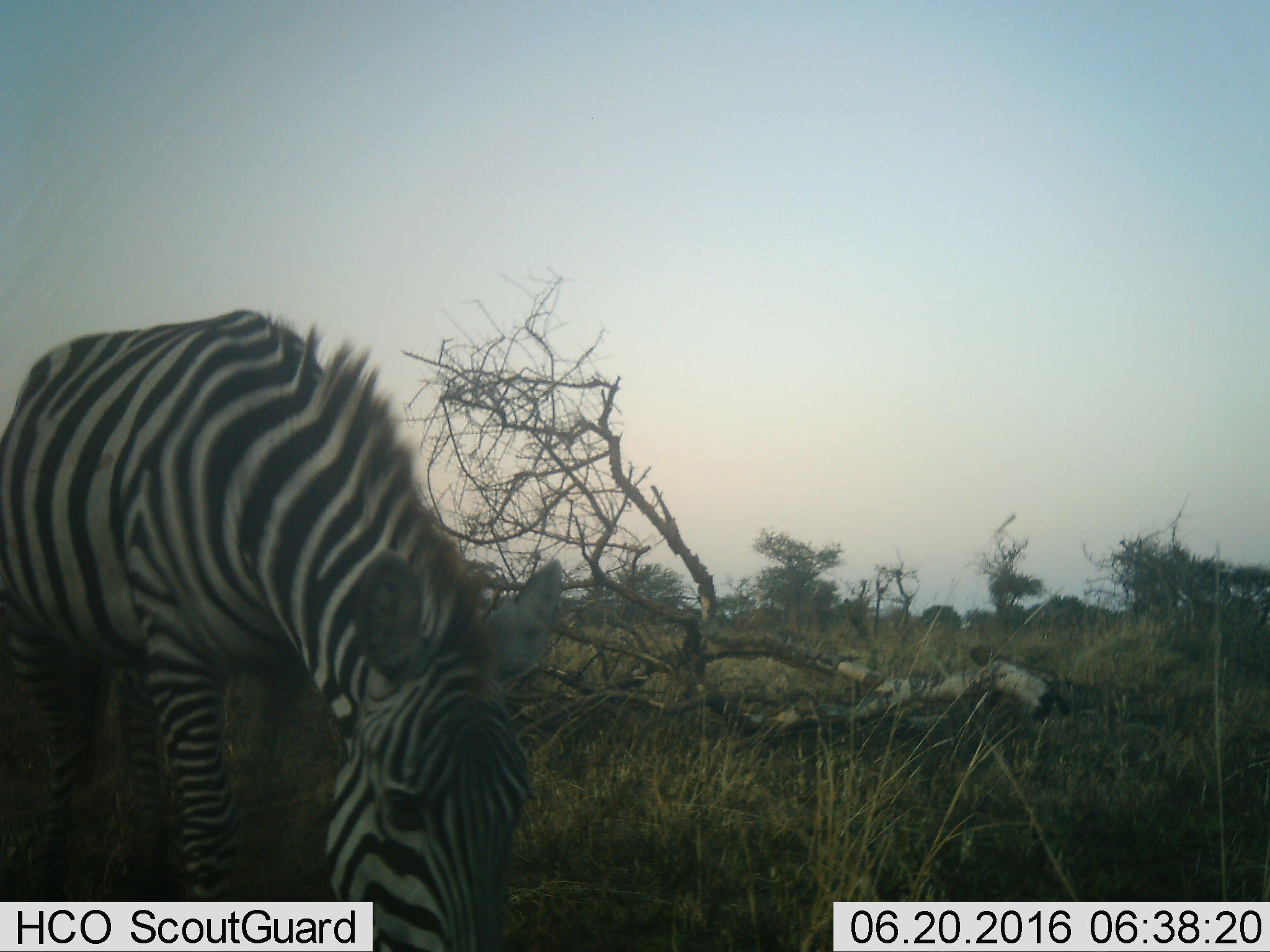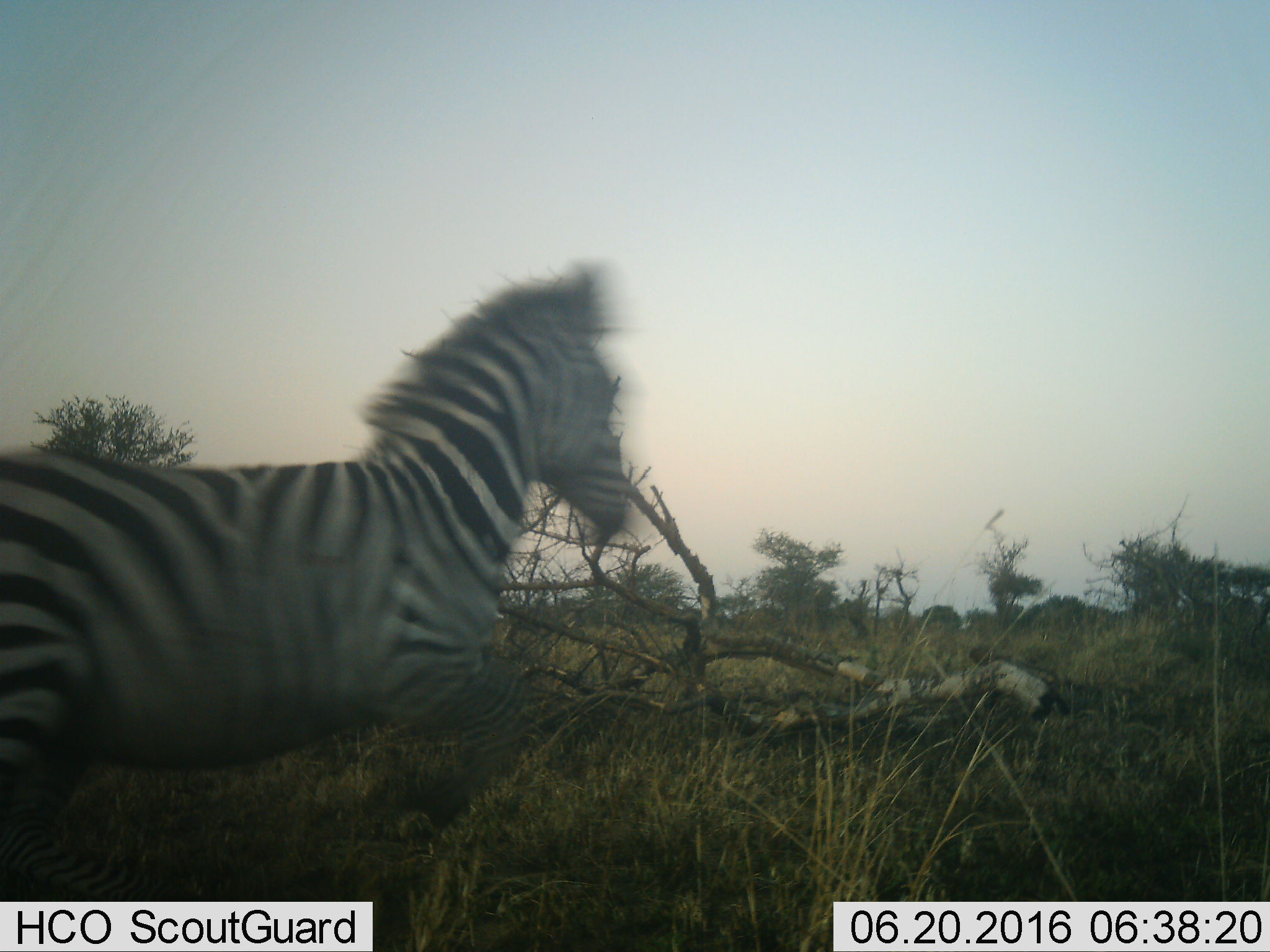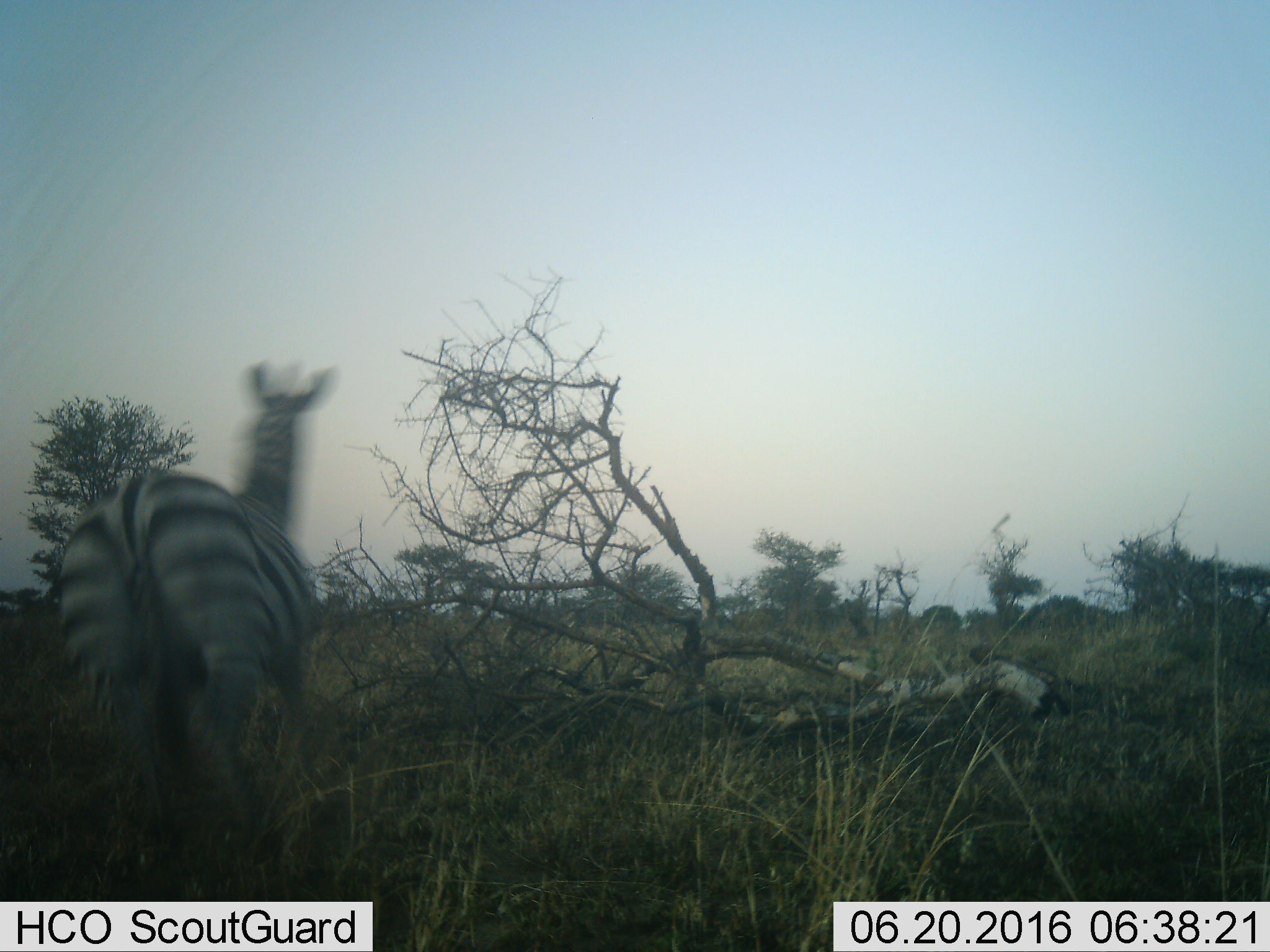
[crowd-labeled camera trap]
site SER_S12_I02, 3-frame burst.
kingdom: Animalia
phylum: Chordata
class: Mammalia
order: Perissodactyla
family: Equidae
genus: Equus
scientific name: Equus quagga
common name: plains zebra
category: zebraplains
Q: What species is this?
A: Zebraplains (plains zebra) (Equus quagga).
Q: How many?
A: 1.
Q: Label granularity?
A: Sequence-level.